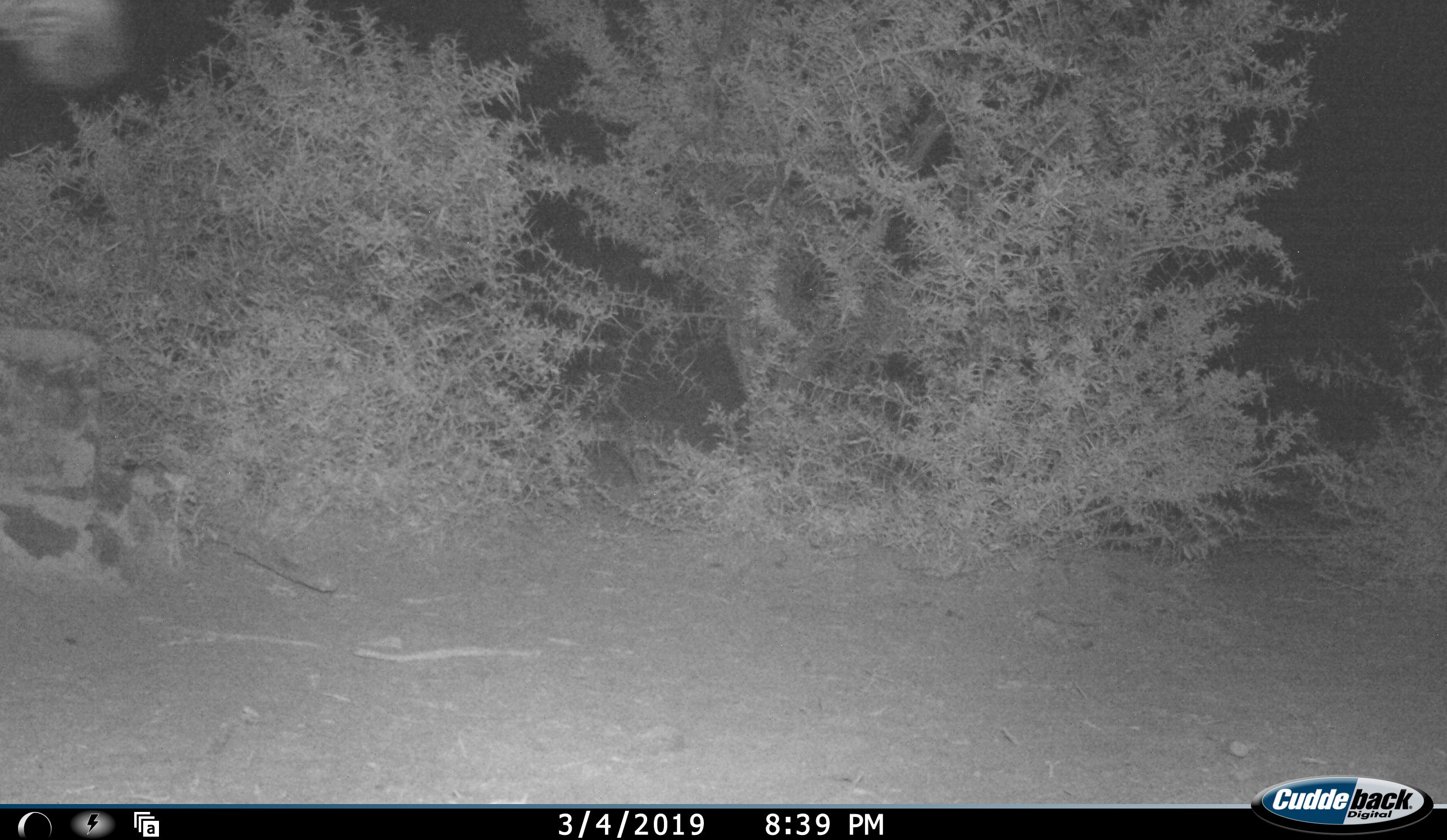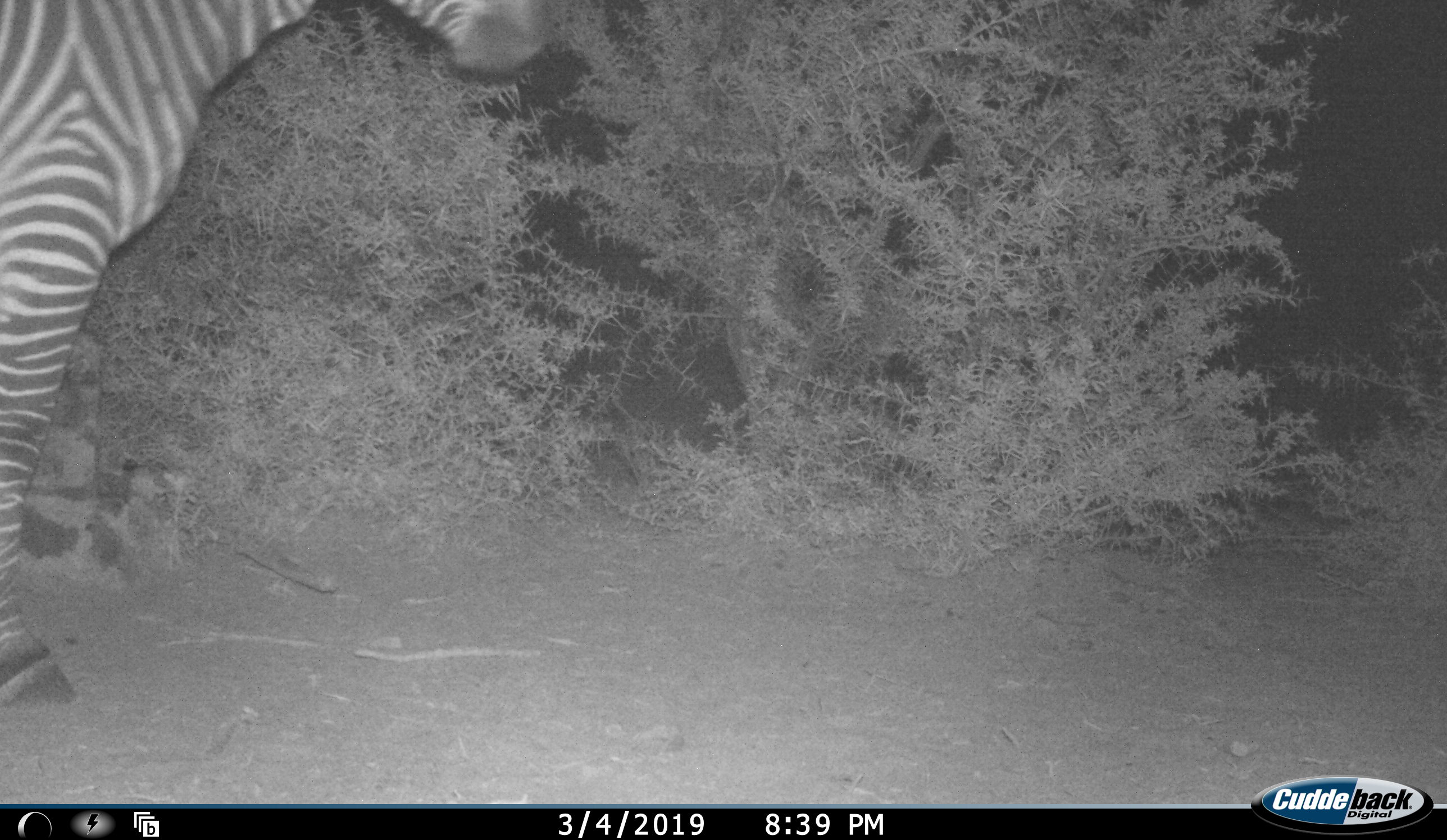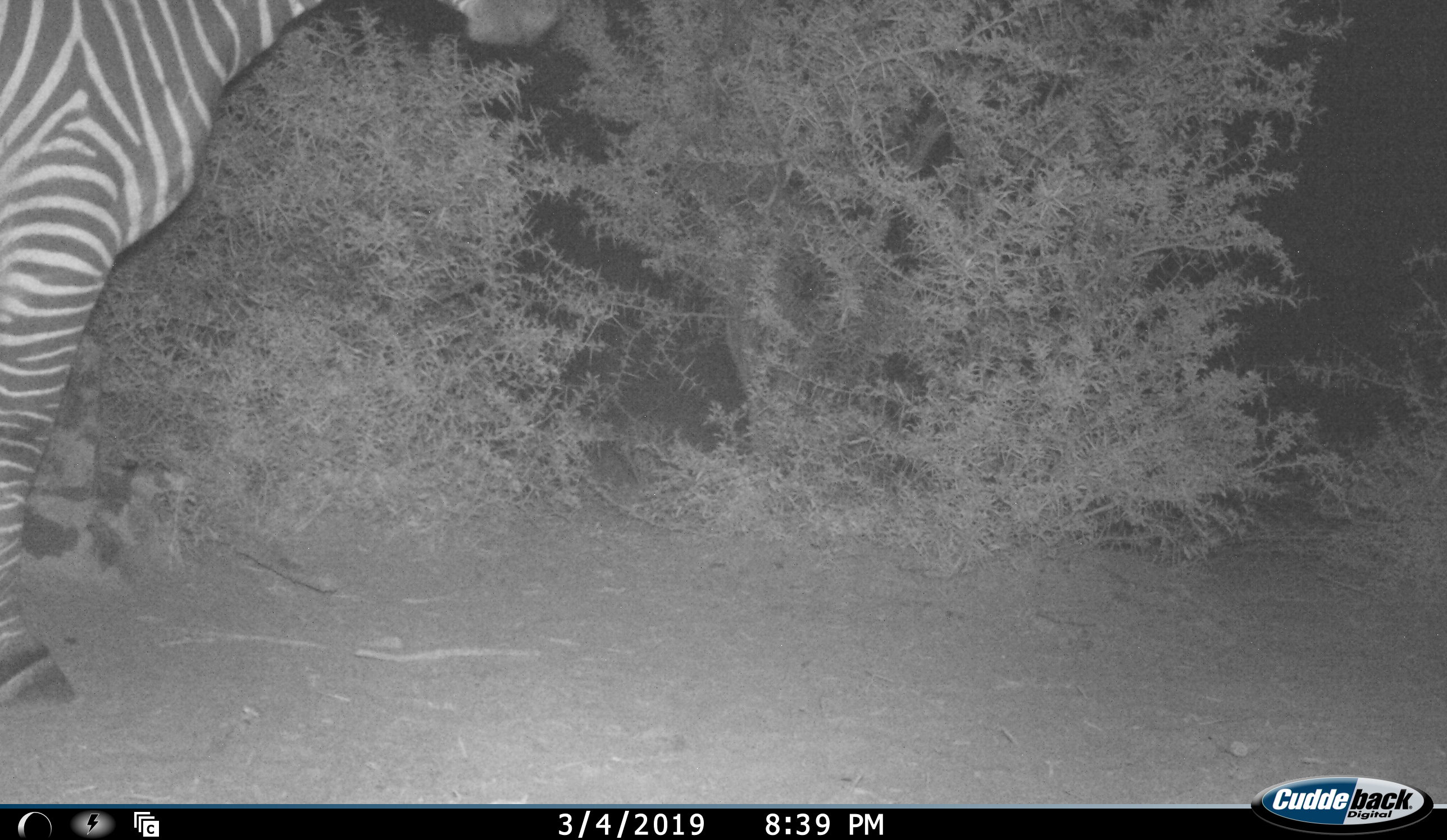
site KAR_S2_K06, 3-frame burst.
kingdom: Animalia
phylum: Chordata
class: Mammalia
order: Perissodactyla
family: Equidae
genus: Equus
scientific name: Equus zebra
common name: mountain zebra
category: zebramountain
Zebramountain (mountain zebra) (Equus zebra), count 1. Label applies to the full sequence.